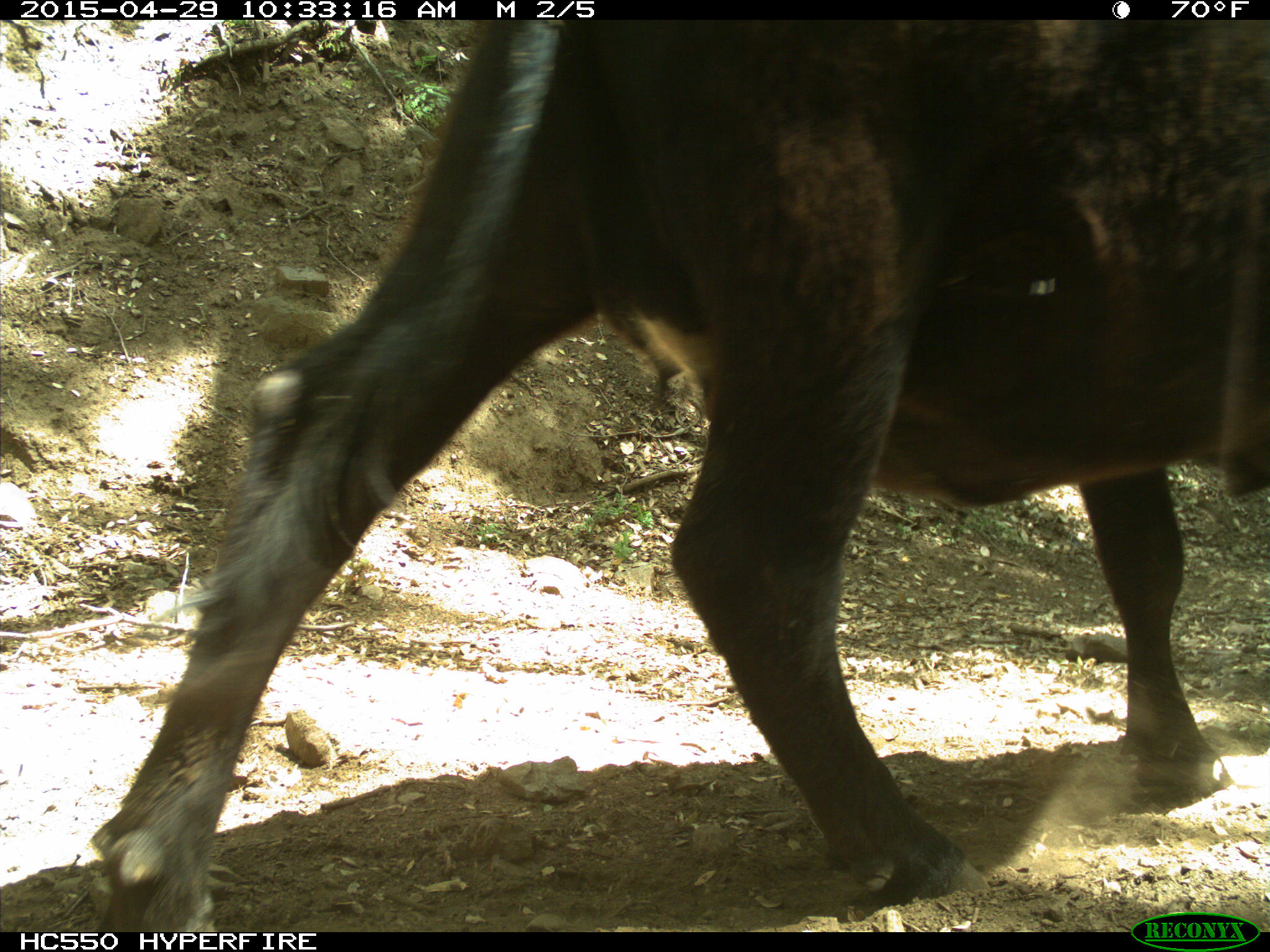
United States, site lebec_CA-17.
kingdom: Animalia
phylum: Chordata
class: Mammalia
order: Artiodactyla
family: Bovidae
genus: Bos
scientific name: Bos taurus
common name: domestic cow